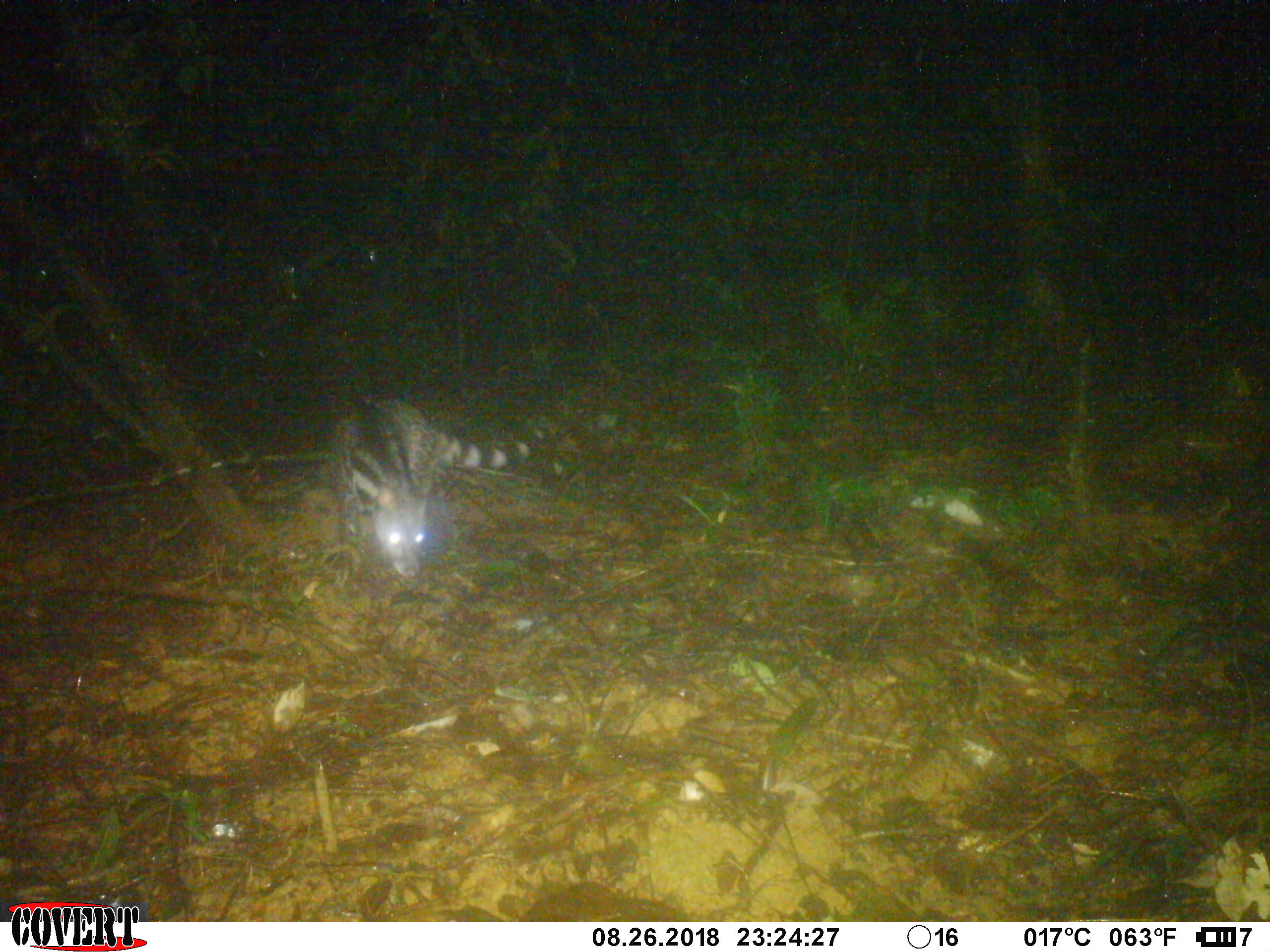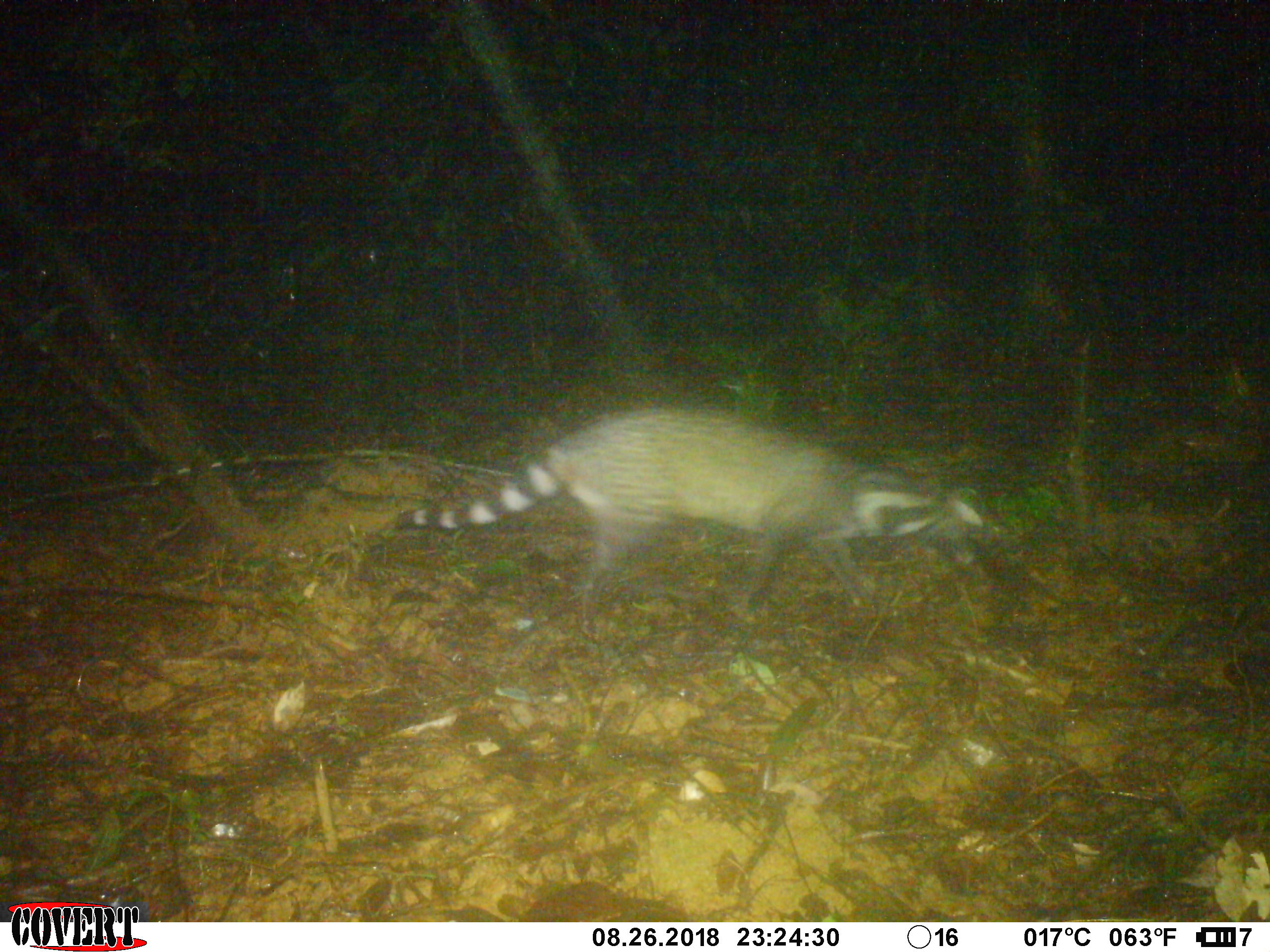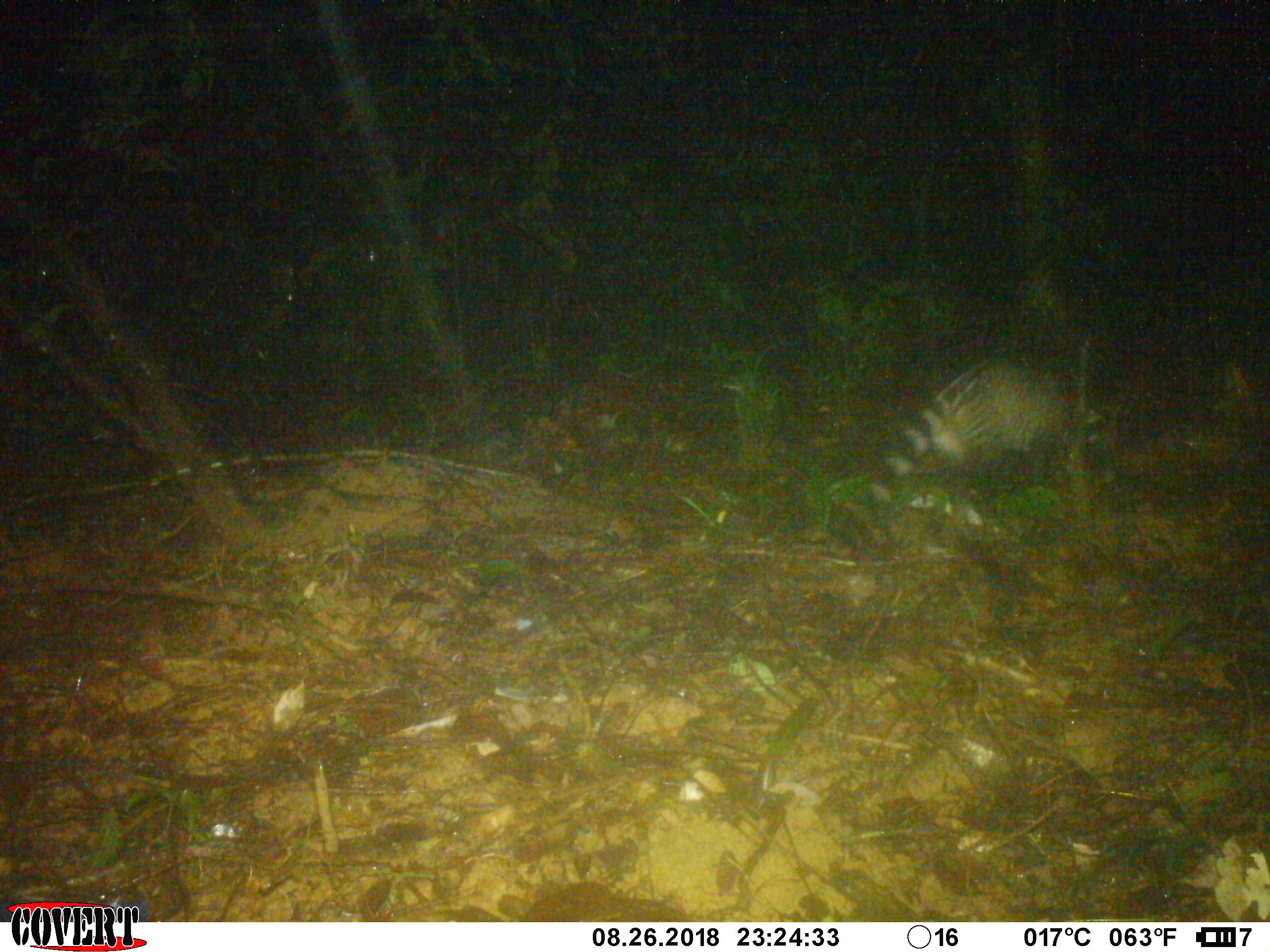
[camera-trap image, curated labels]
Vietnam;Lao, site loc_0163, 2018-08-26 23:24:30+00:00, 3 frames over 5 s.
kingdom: Animalia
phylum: Chordata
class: Mammalia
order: Carnivora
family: Viverridae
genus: Viverra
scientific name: Viverra zibetha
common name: large indian civet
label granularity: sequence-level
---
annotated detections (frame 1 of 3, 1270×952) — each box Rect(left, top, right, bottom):
large indian civet: Rect(327, 397, 544, 590)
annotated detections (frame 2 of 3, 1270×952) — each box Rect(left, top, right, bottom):
large indian civet: Rect(393, 402, 1011, 641)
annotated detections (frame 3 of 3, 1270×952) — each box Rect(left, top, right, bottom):
large indian civet: Rect(870, 355, 1109, 541)